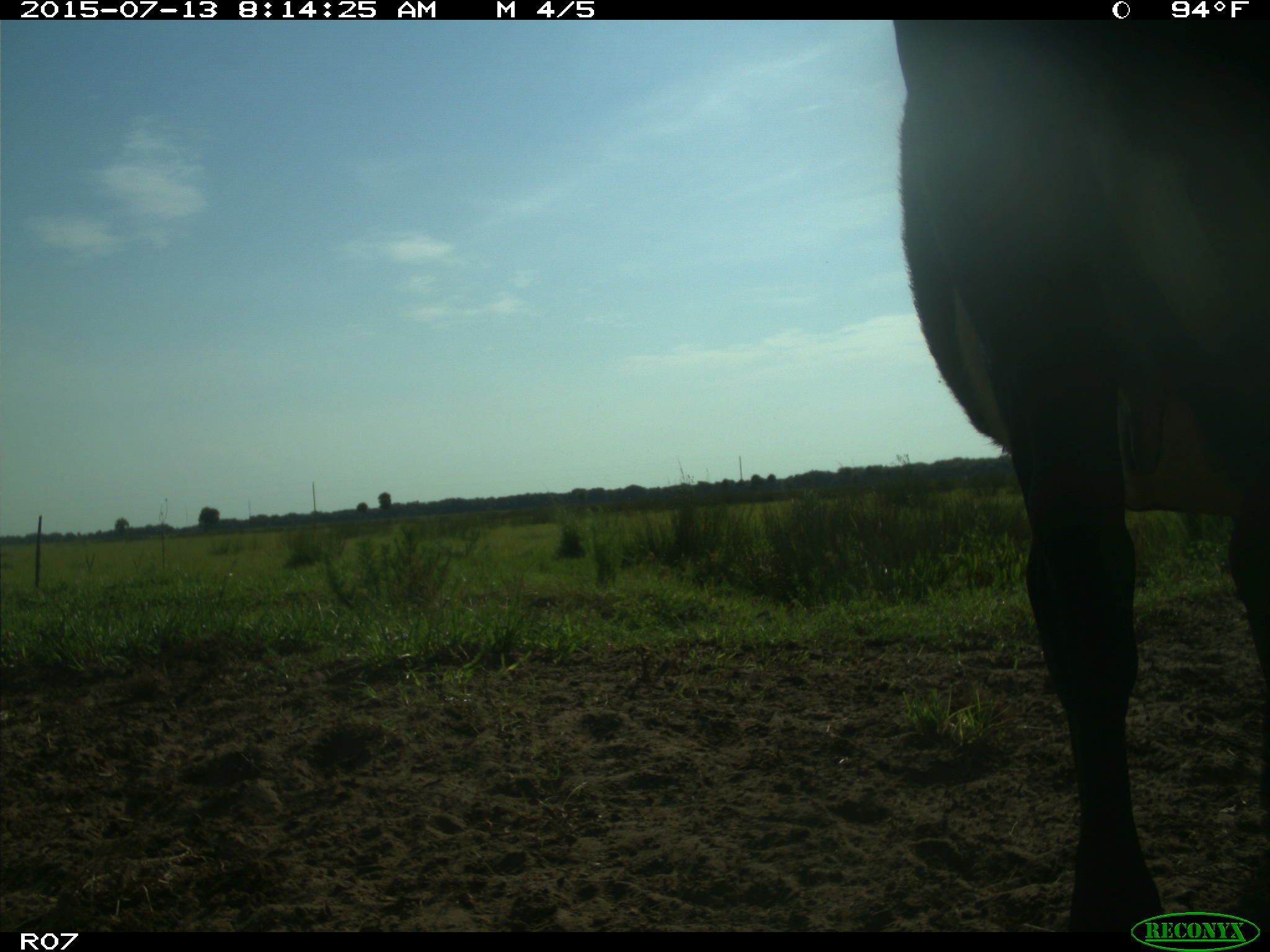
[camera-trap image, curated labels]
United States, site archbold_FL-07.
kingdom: Animalia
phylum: Chordata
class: Mammalia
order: Artiodactyla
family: Bovidae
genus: Bos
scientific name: Bos taurus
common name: domestic cow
Bos taurus (domestic cow).